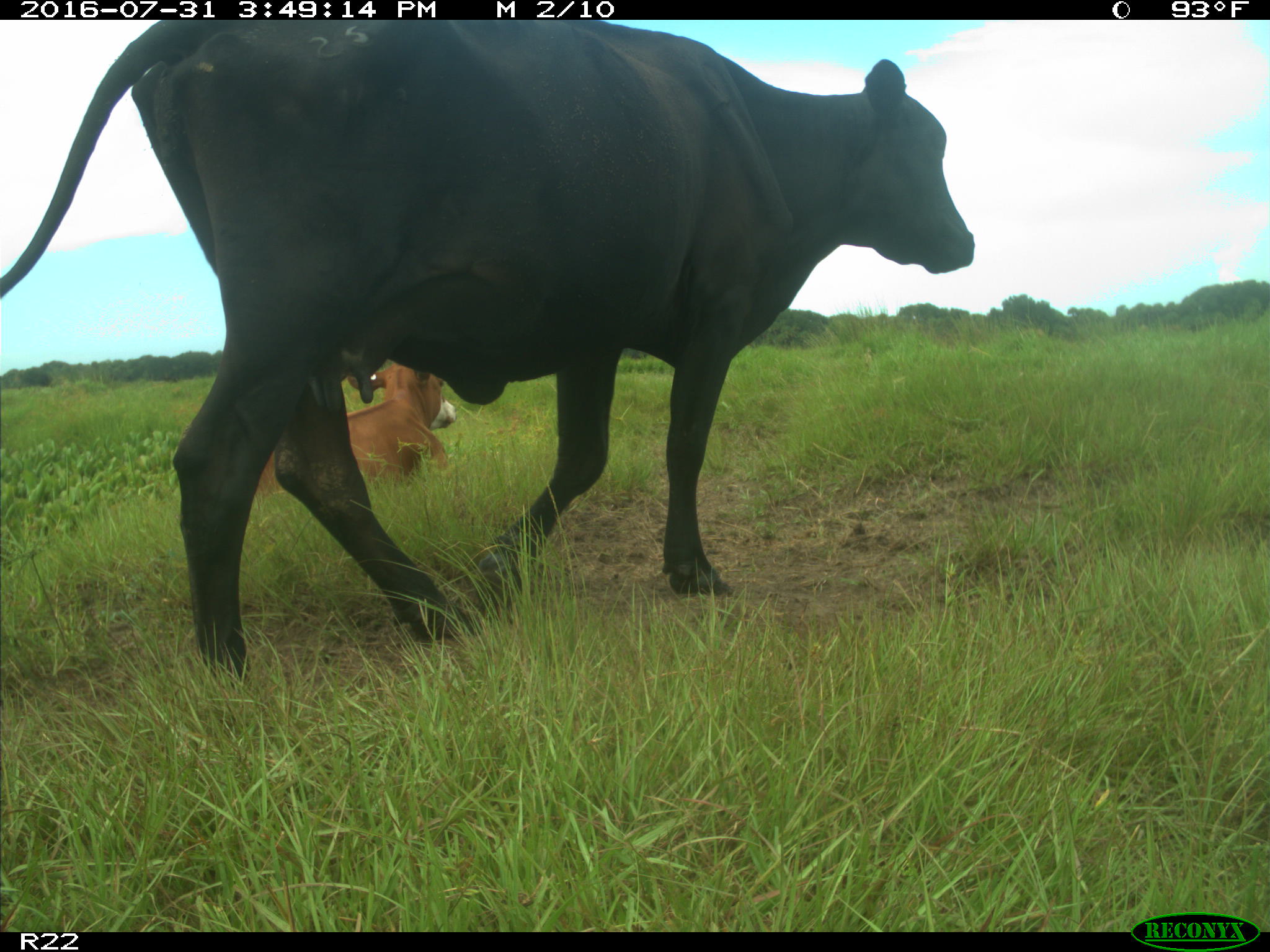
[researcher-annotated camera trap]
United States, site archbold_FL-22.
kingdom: Animalia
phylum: Chordata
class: Mammalia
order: Artiodactyla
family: Bovidae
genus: Bos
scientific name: Bos taurus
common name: domestic cow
Bos taurus (domestic cow).